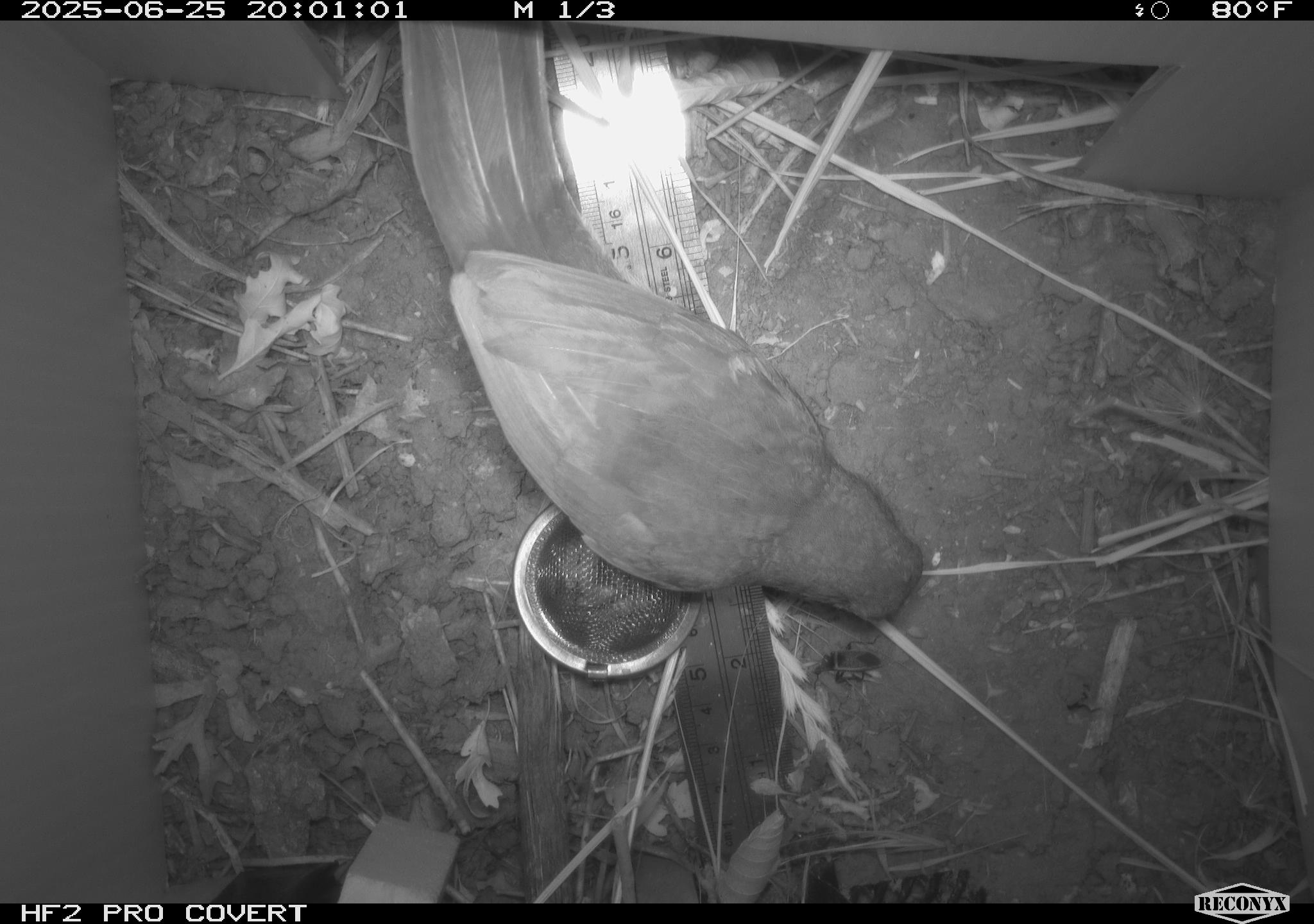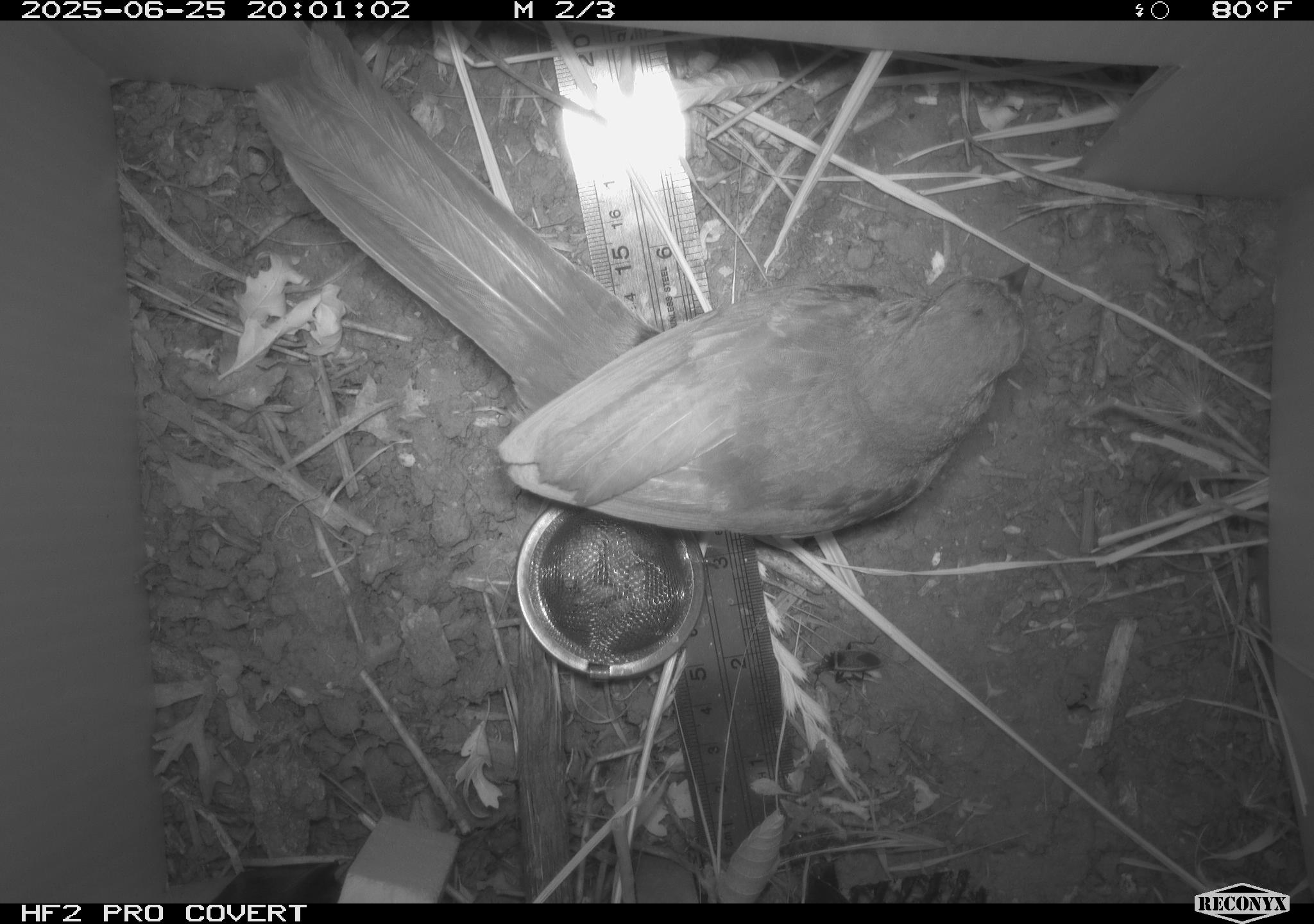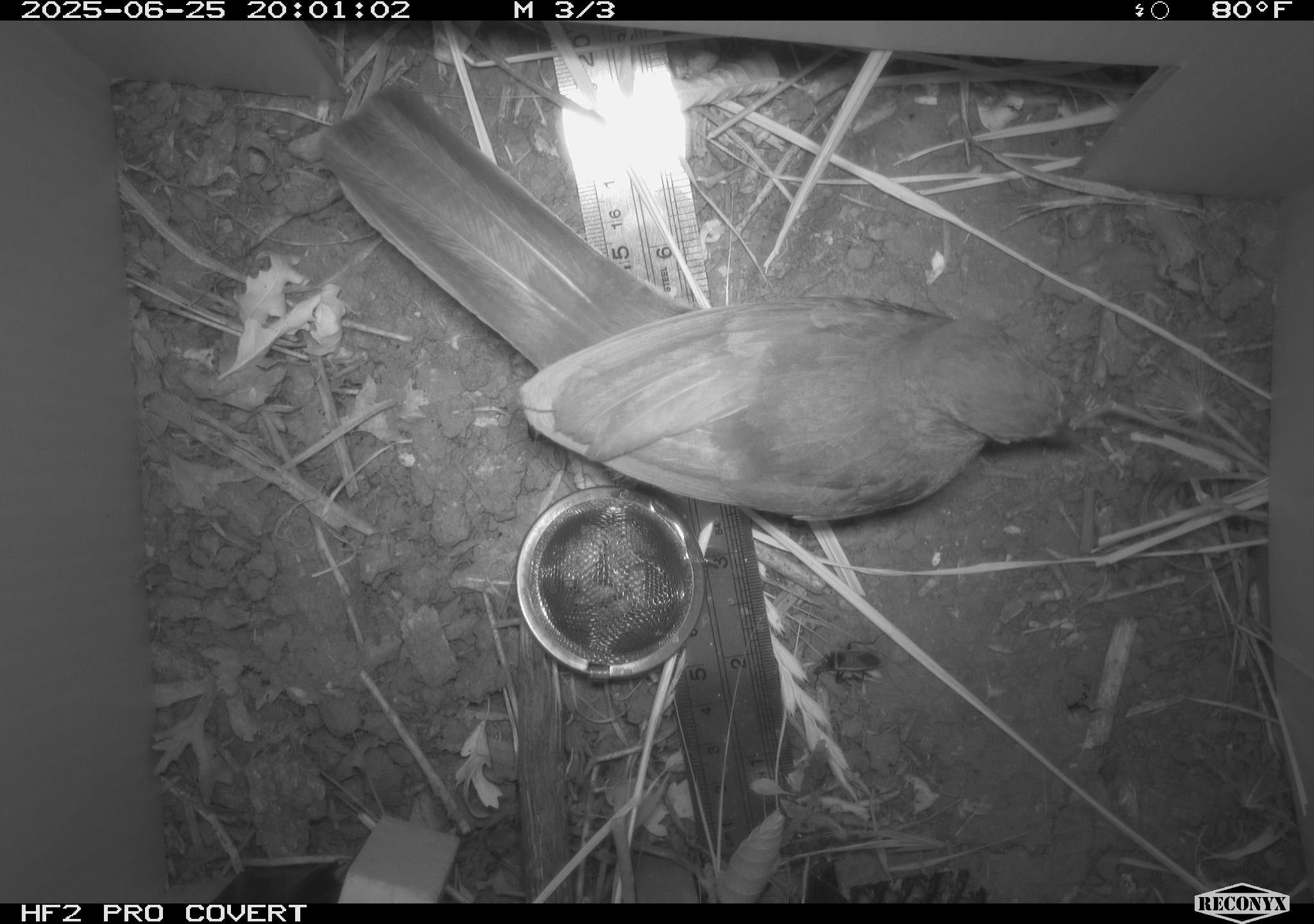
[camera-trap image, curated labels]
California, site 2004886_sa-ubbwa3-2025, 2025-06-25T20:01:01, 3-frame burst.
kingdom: Animalia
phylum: Chordata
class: Aves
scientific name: Aves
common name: bird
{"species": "bird (Aves)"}